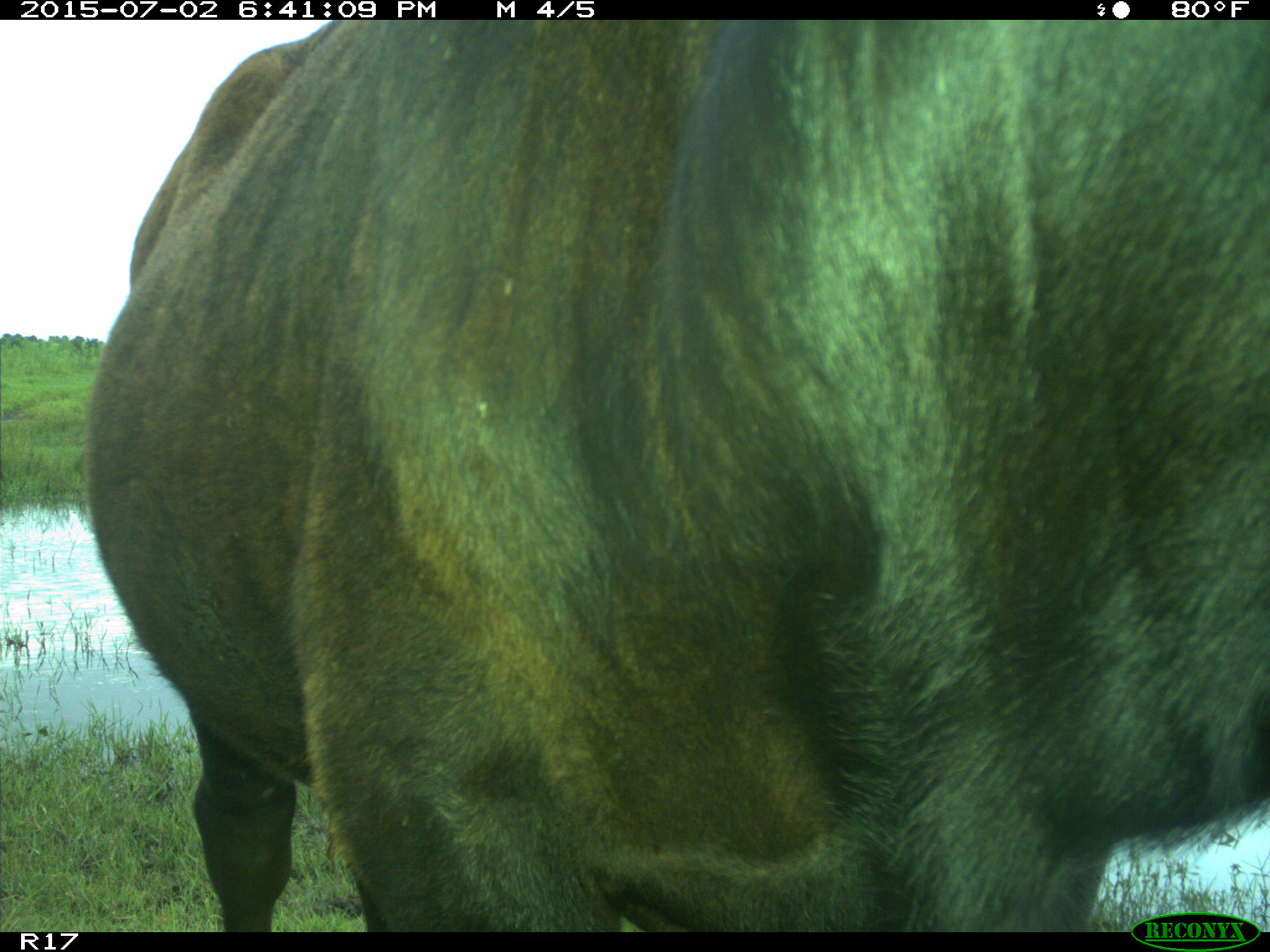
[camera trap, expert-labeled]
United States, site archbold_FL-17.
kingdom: Animalia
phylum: Chordata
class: Mammalia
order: Artiodactyla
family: Bovidae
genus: Bos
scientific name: Bos taurus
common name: domestic cow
Bos taurus (domestic cow).